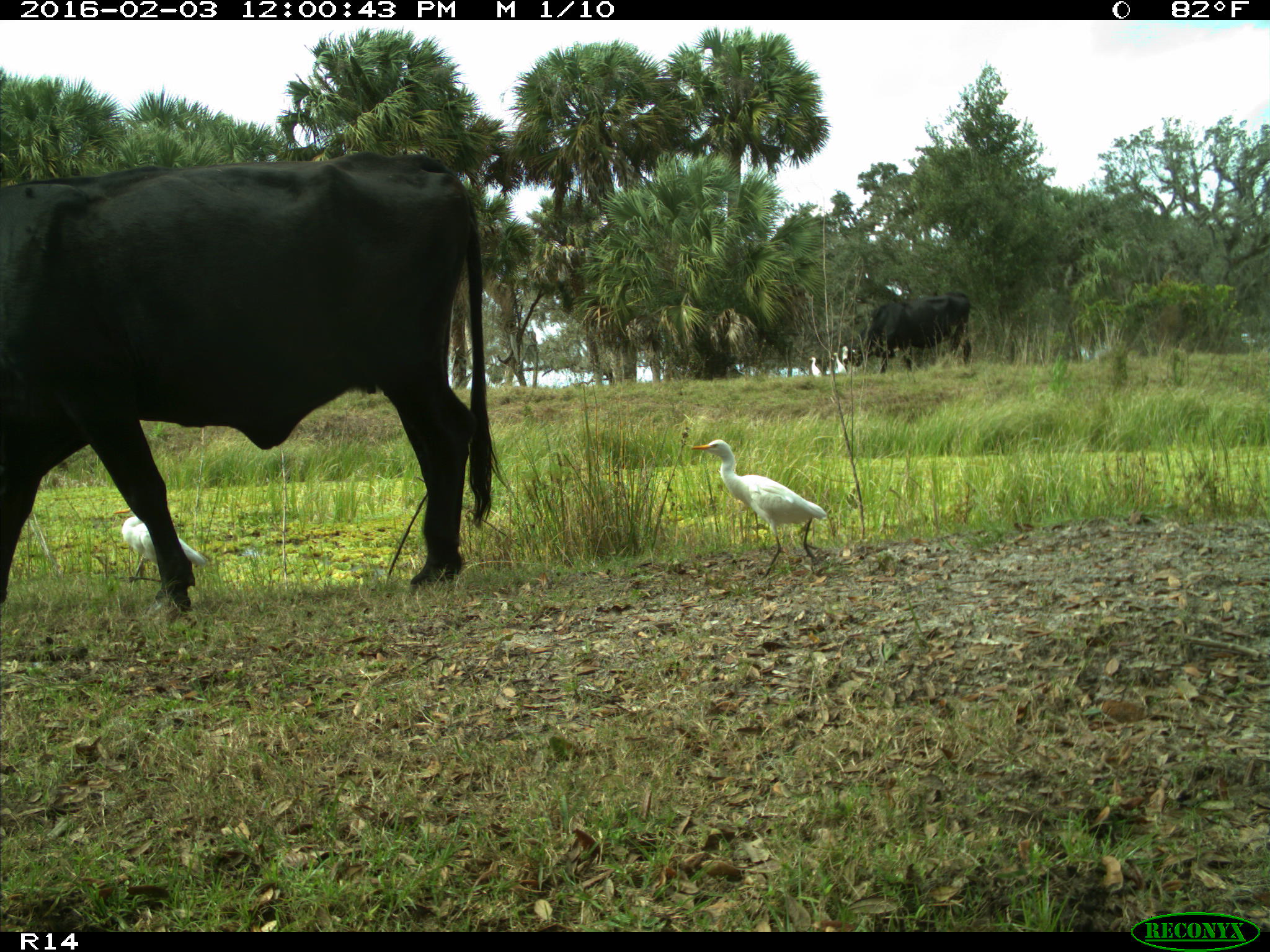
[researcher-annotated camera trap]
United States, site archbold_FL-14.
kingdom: Animalia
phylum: Chordata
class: Mammalia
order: Artiodactyla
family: Bovidae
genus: Bos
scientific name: Bos taurus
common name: domestic cow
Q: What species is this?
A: Bos taurus (domestic cow).